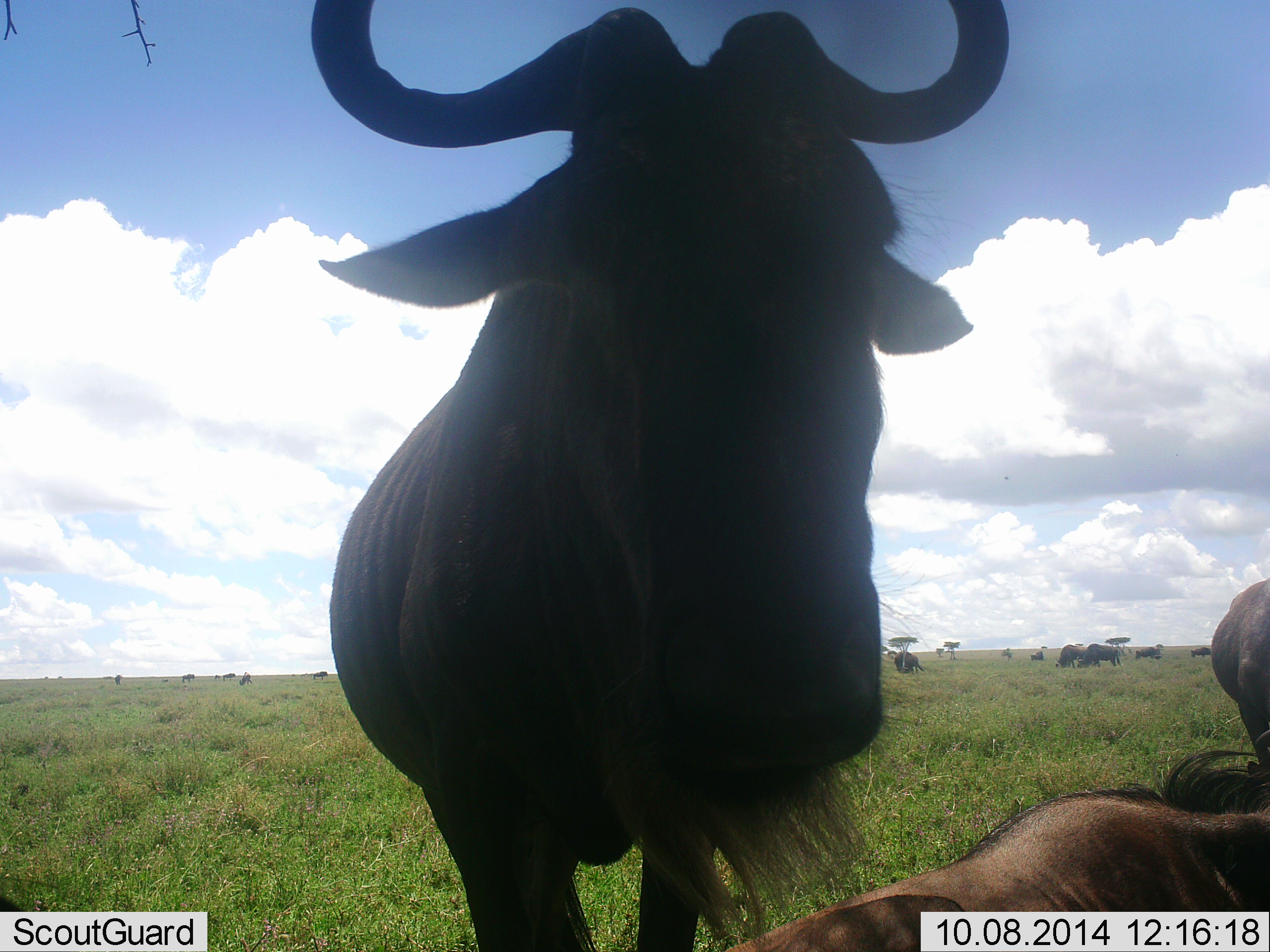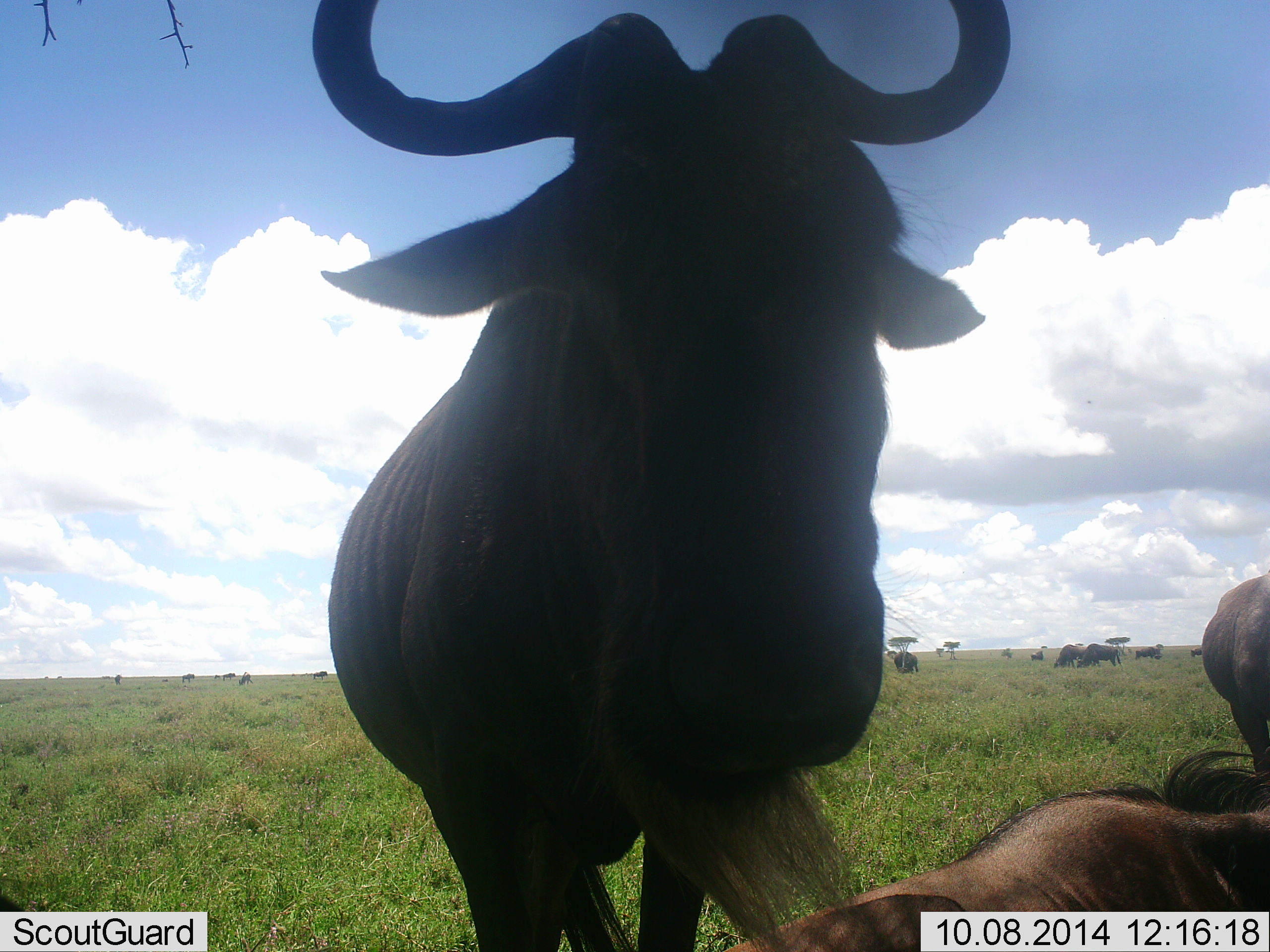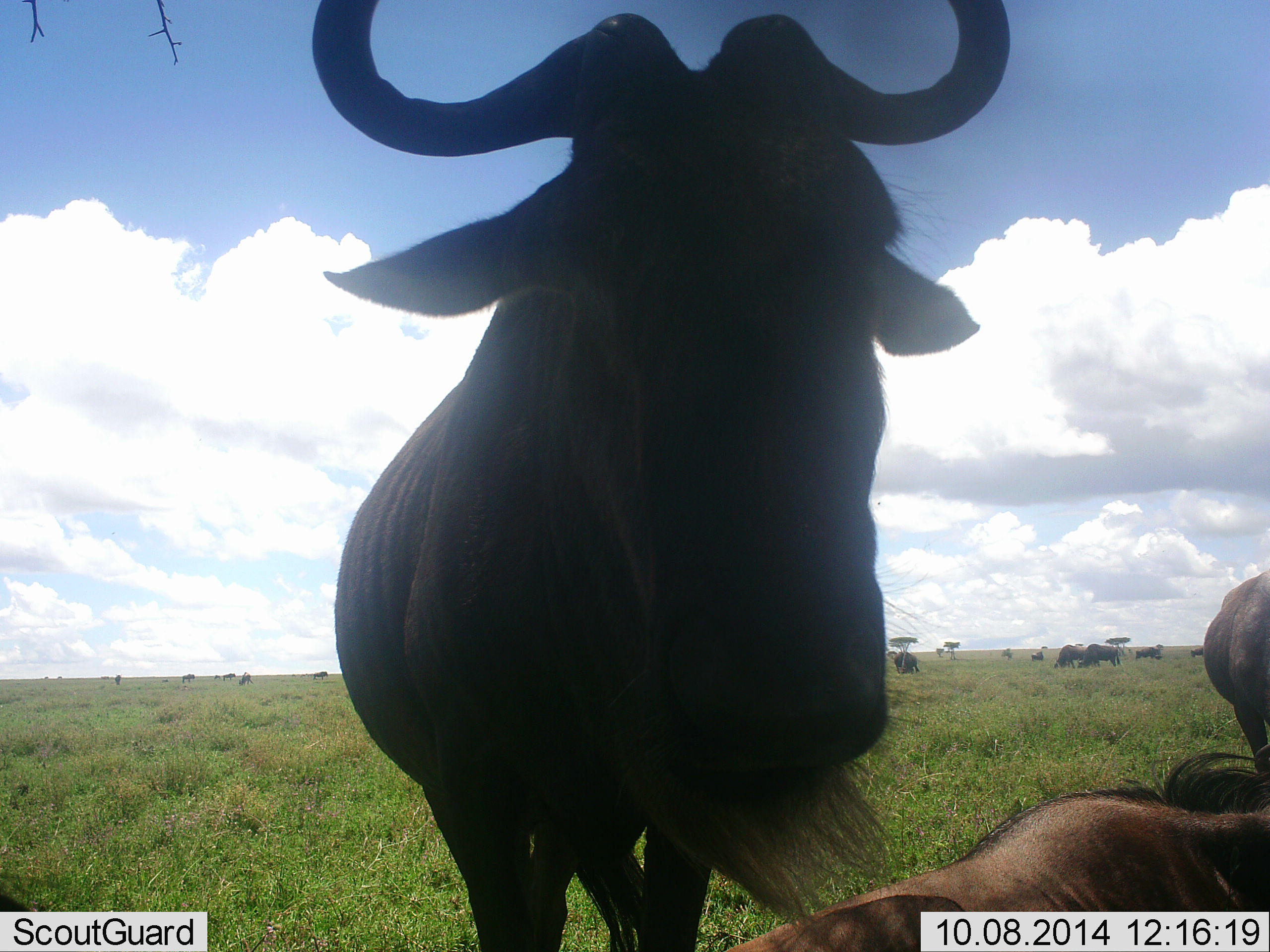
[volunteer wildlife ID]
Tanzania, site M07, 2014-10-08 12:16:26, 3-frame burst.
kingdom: Animalia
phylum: Chordata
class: Mammalia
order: Artiodactyla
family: Bovidae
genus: Connochaetes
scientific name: Connochaetes taurinus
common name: blue wildebeest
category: wildebeest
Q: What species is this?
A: Wildebeest (blue wildebeest) (Connochaetes taurinus).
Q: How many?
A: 11-50.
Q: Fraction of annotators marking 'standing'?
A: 60%.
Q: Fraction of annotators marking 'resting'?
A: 70%.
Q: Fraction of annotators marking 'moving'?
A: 10%.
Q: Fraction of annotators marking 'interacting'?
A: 30%.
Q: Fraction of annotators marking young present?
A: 0%.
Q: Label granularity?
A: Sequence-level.